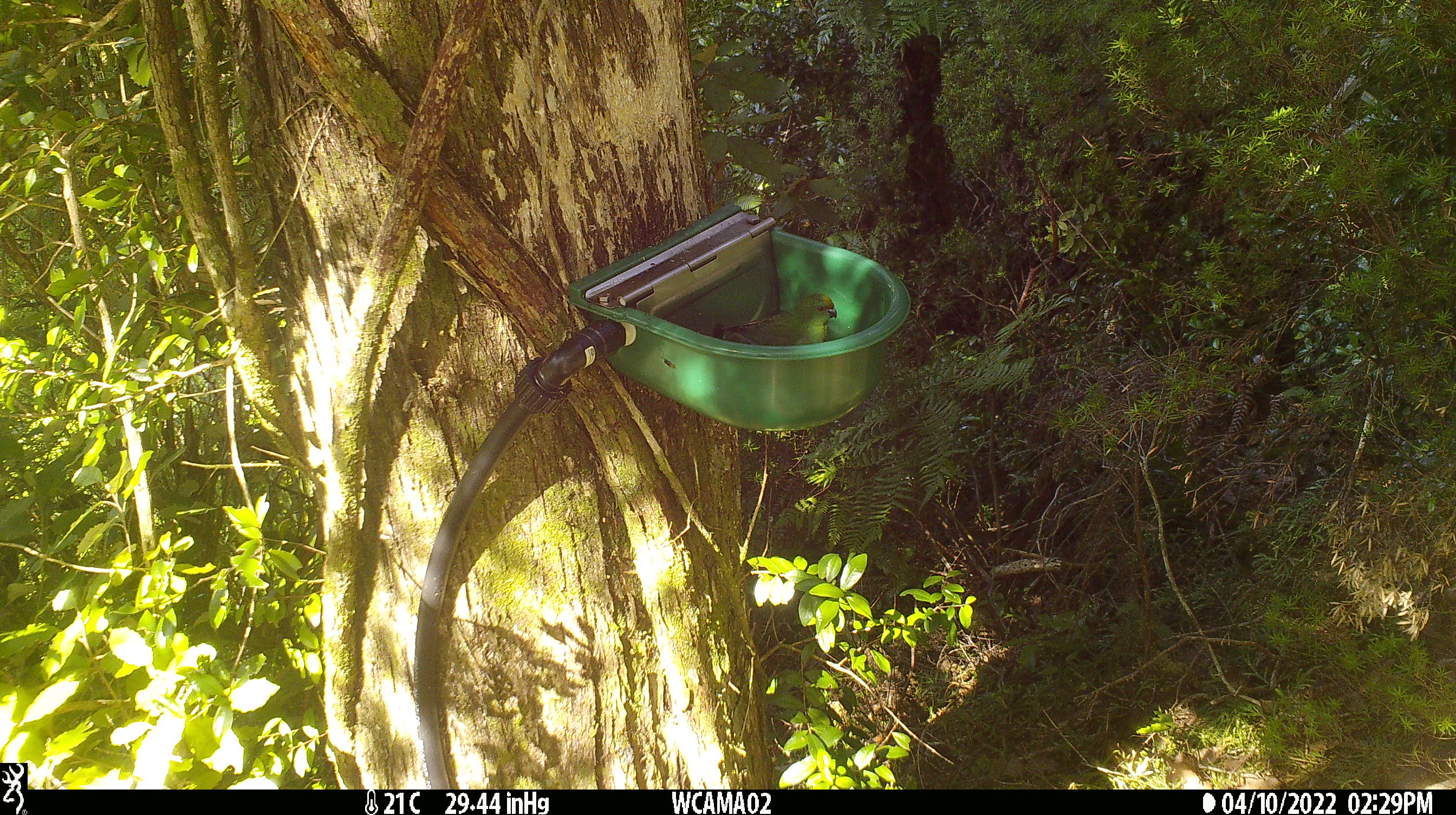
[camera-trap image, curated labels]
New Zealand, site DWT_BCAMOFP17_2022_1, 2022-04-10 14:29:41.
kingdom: Animalia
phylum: Chordata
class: Aves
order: Psittaciformes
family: Psittaculidae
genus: Cyanoramphus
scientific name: Cyanoramphus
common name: parakeet